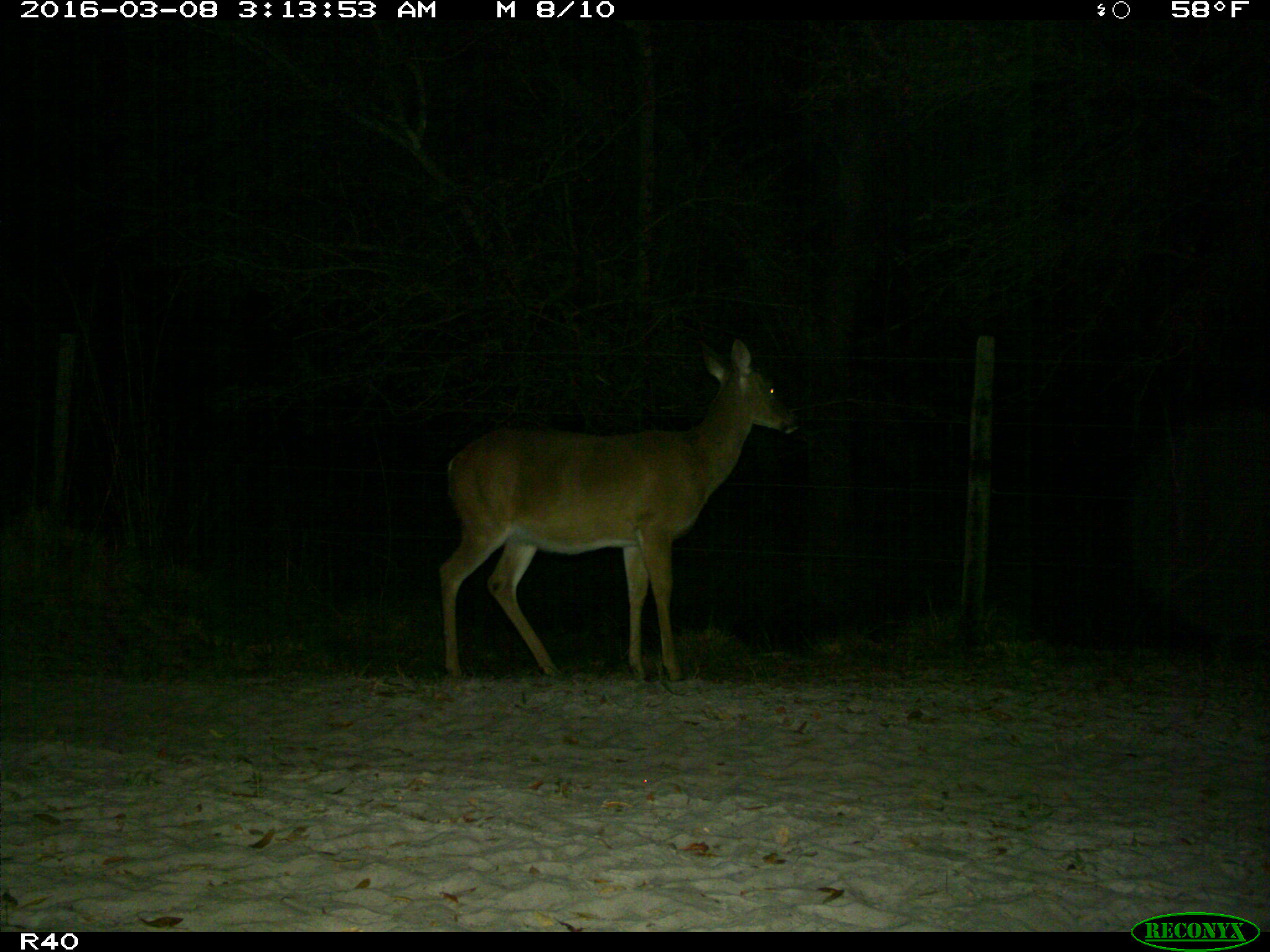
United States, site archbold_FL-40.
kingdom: Animalia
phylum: Chordata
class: Mammalia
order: Artiodactyla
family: Cervidae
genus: Odocoileus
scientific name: Odocoileus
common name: deer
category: unidentified deer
Unidentified deer (deer) (Odocoileus).